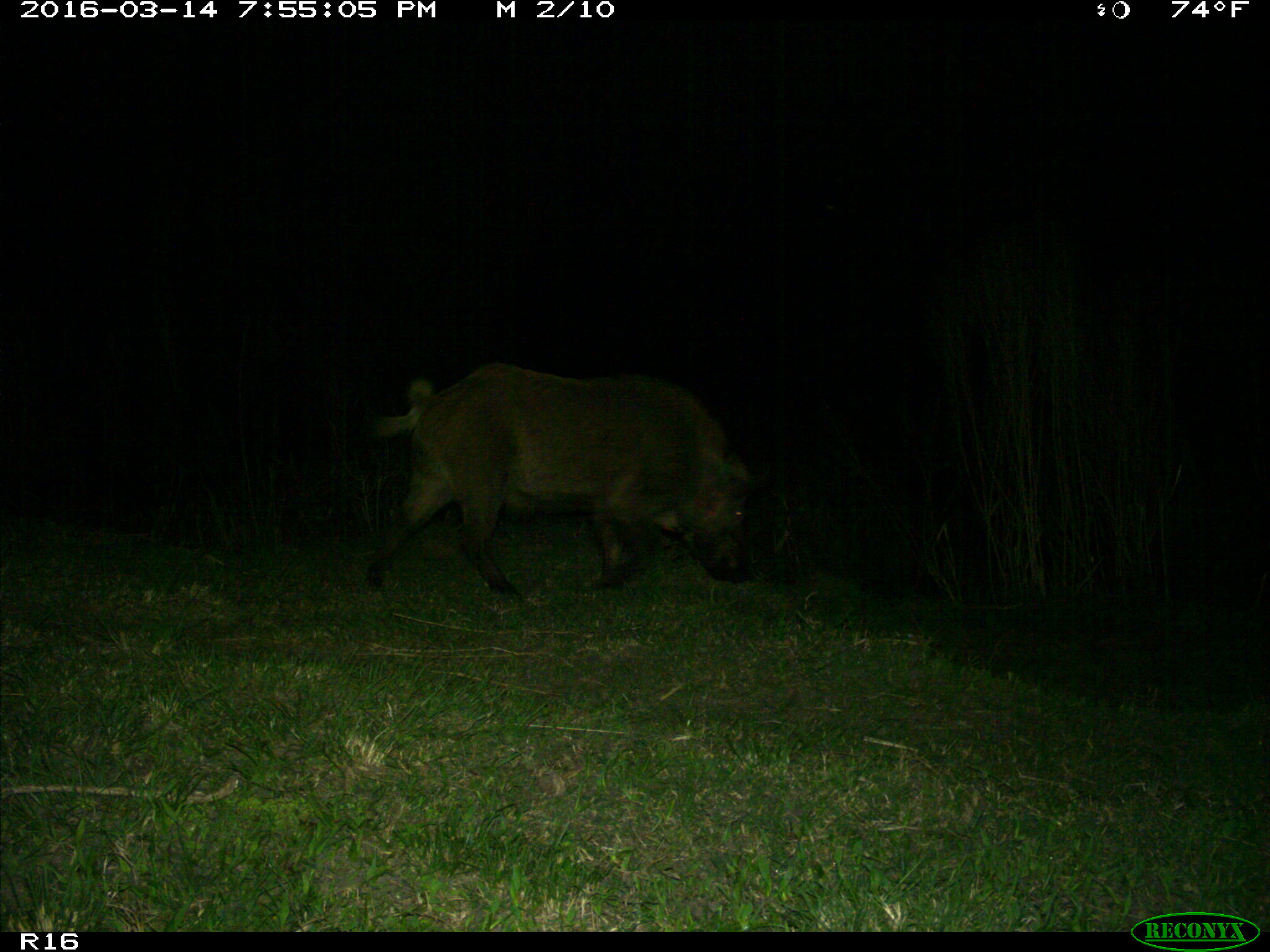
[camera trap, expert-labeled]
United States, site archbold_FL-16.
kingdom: Animalia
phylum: Chordata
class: Mammalia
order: Artiodactyla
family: Suidae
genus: Sus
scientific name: Sus scrofa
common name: wild boar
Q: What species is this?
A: Sus scrofa (wild boar).